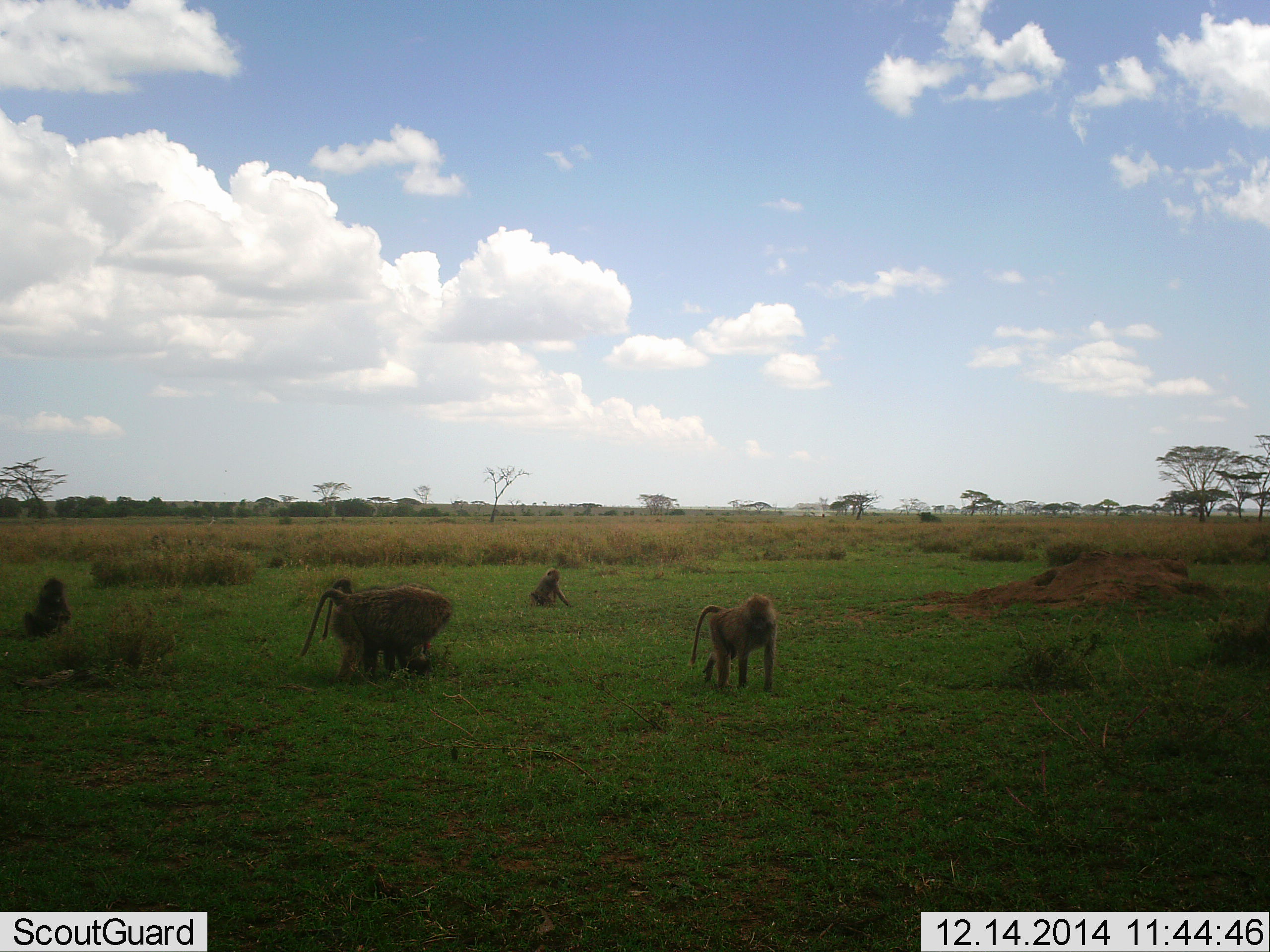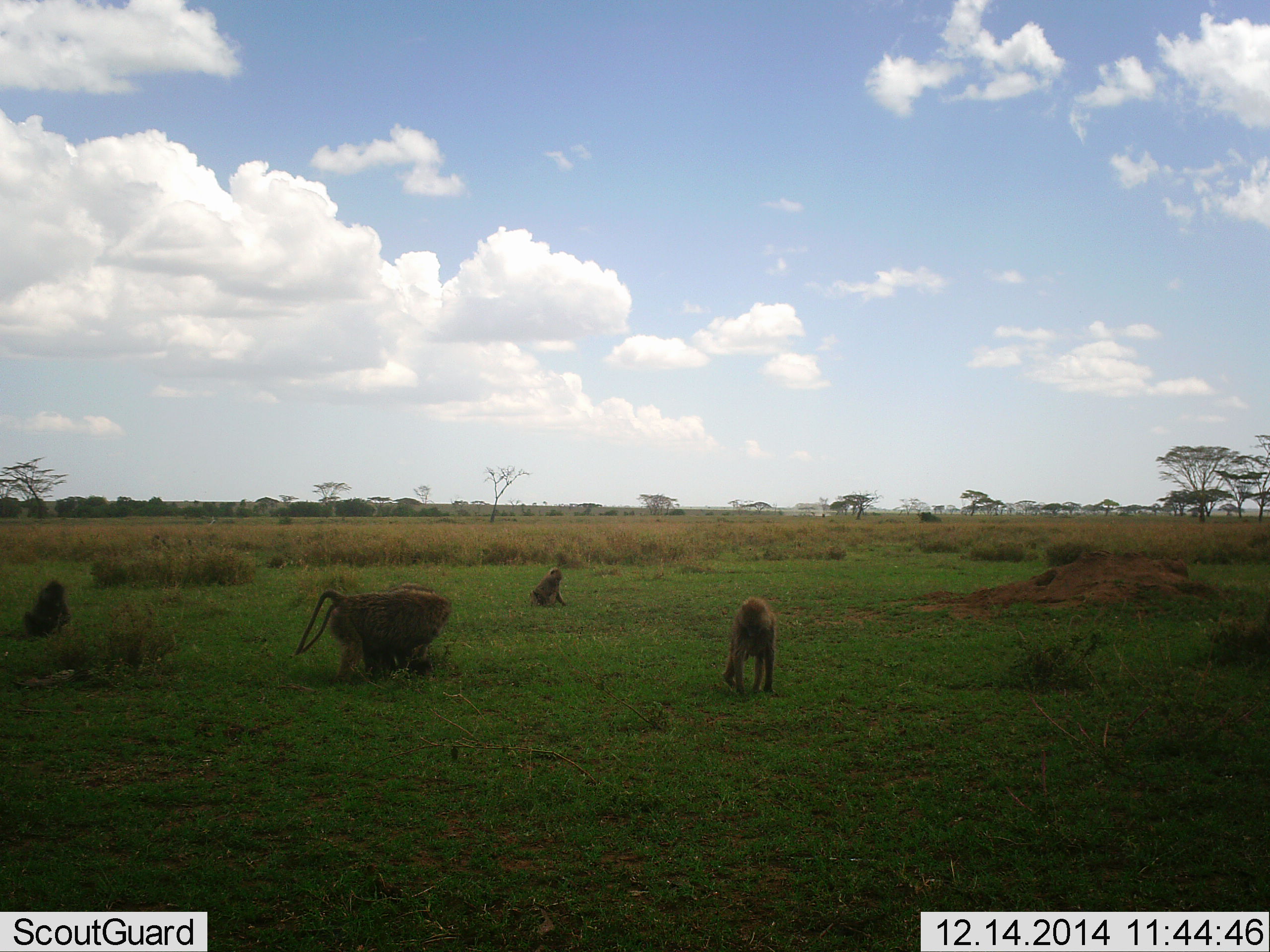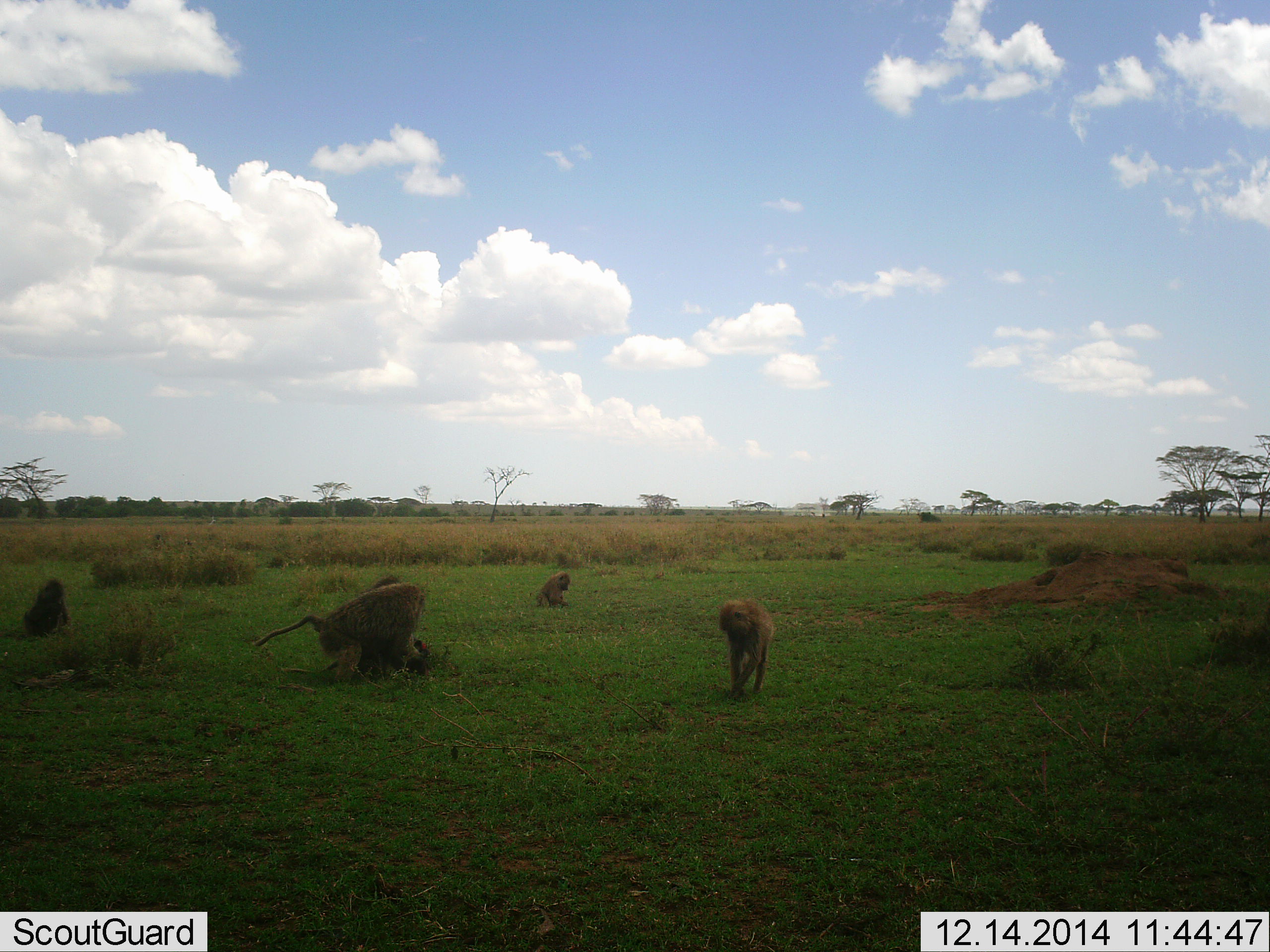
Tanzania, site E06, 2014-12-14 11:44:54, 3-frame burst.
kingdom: Animalia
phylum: Chordata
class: Mammalia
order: Primates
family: Cercopithecidae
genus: Papio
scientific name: Papio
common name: baboon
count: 5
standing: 40%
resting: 70%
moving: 60%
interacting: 50%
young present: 40%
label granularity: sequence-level